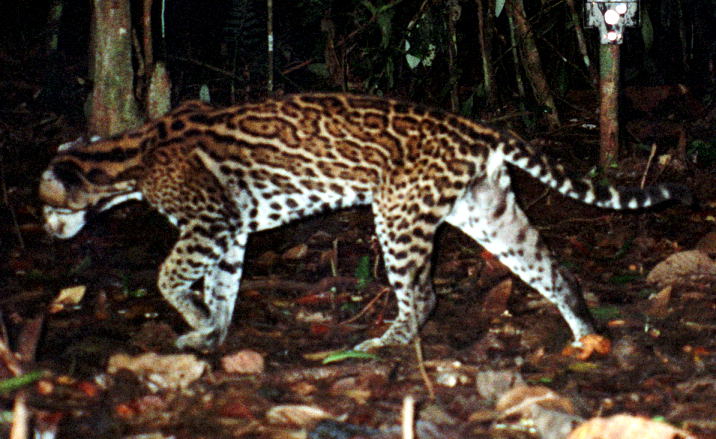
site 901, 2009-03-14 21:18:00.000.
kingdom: Animalia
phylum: Chordata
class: Mammalia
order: Carnivora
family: Felidae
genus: Leopardus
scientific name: Leopardus pardalis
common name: ocelot